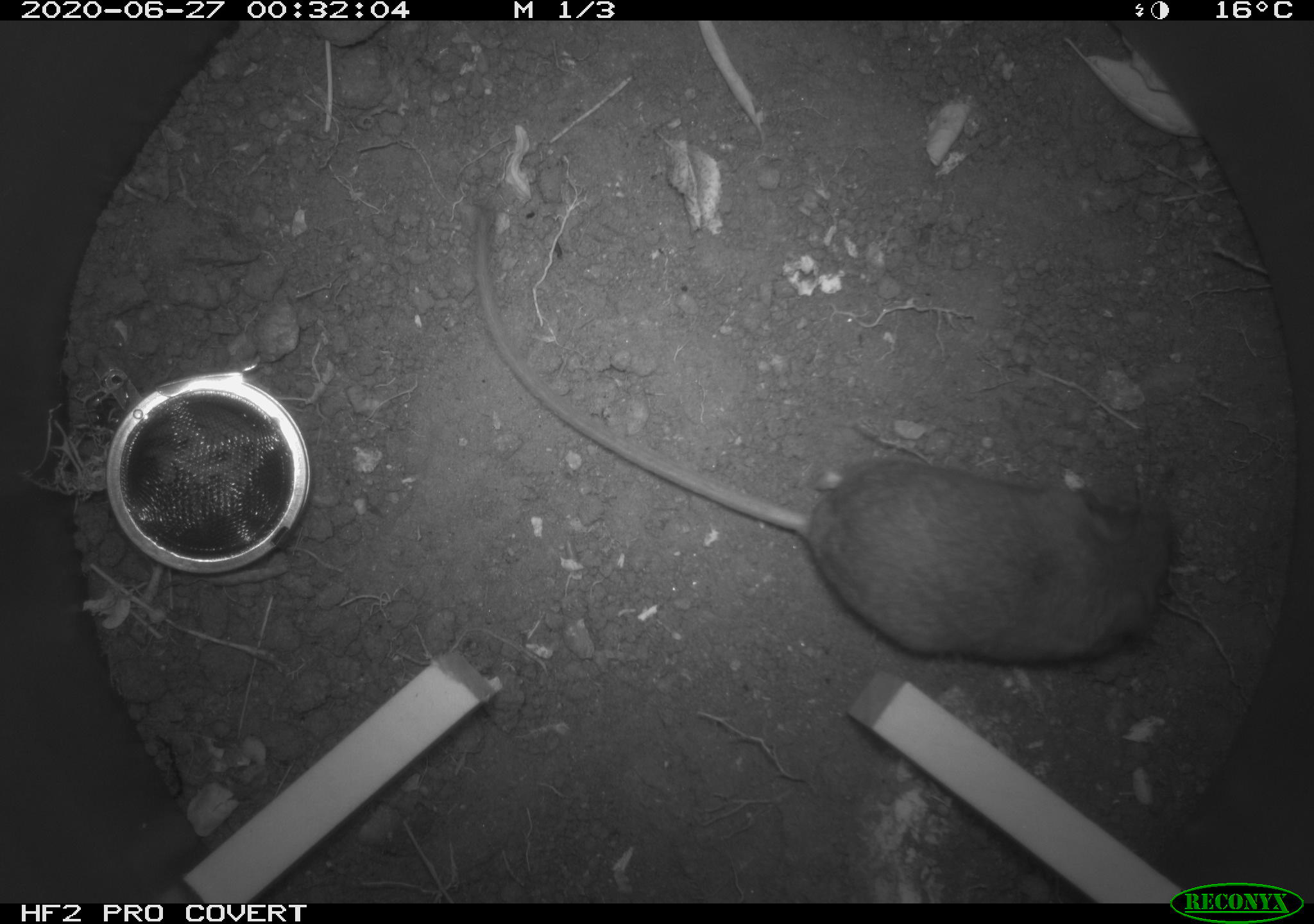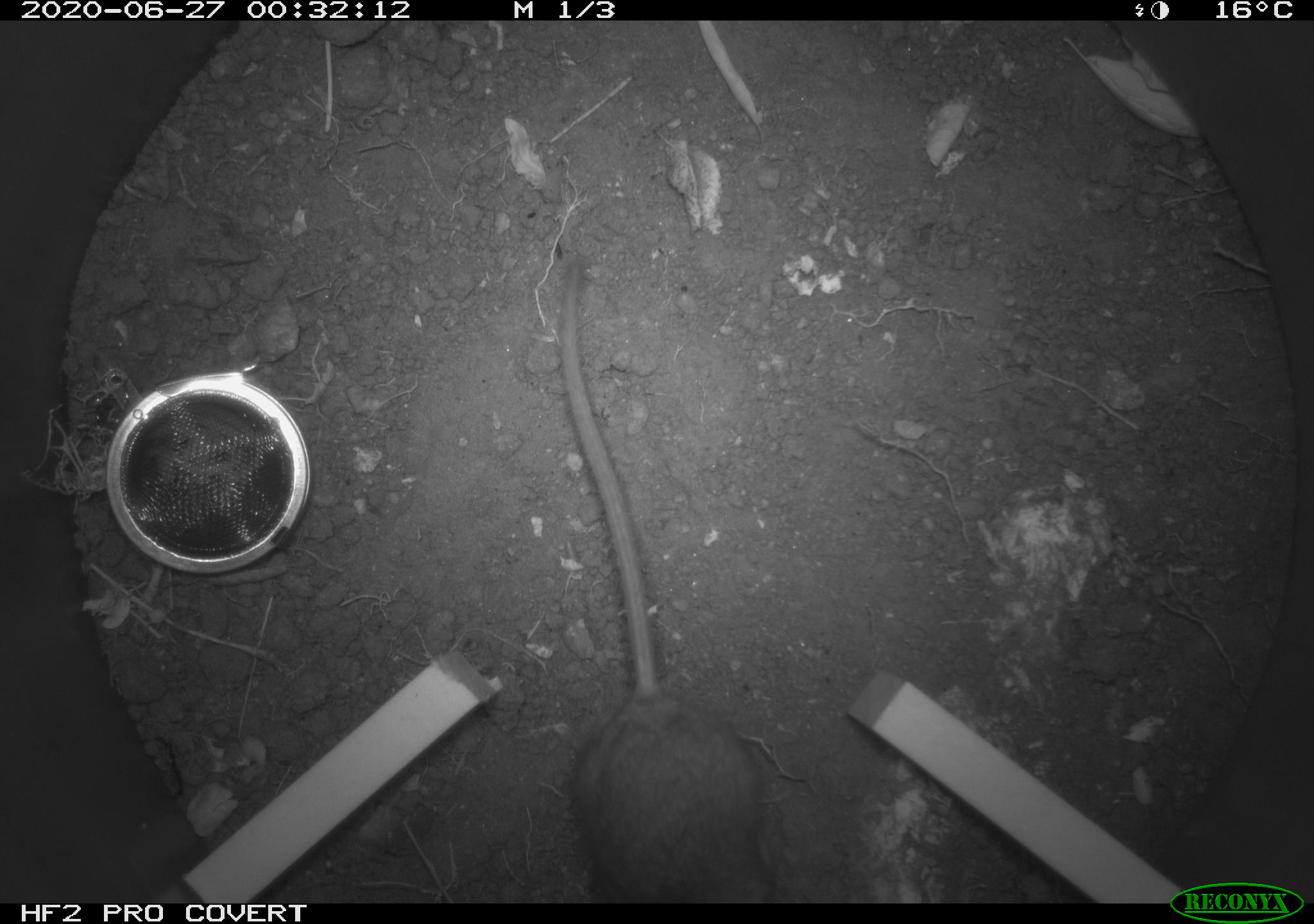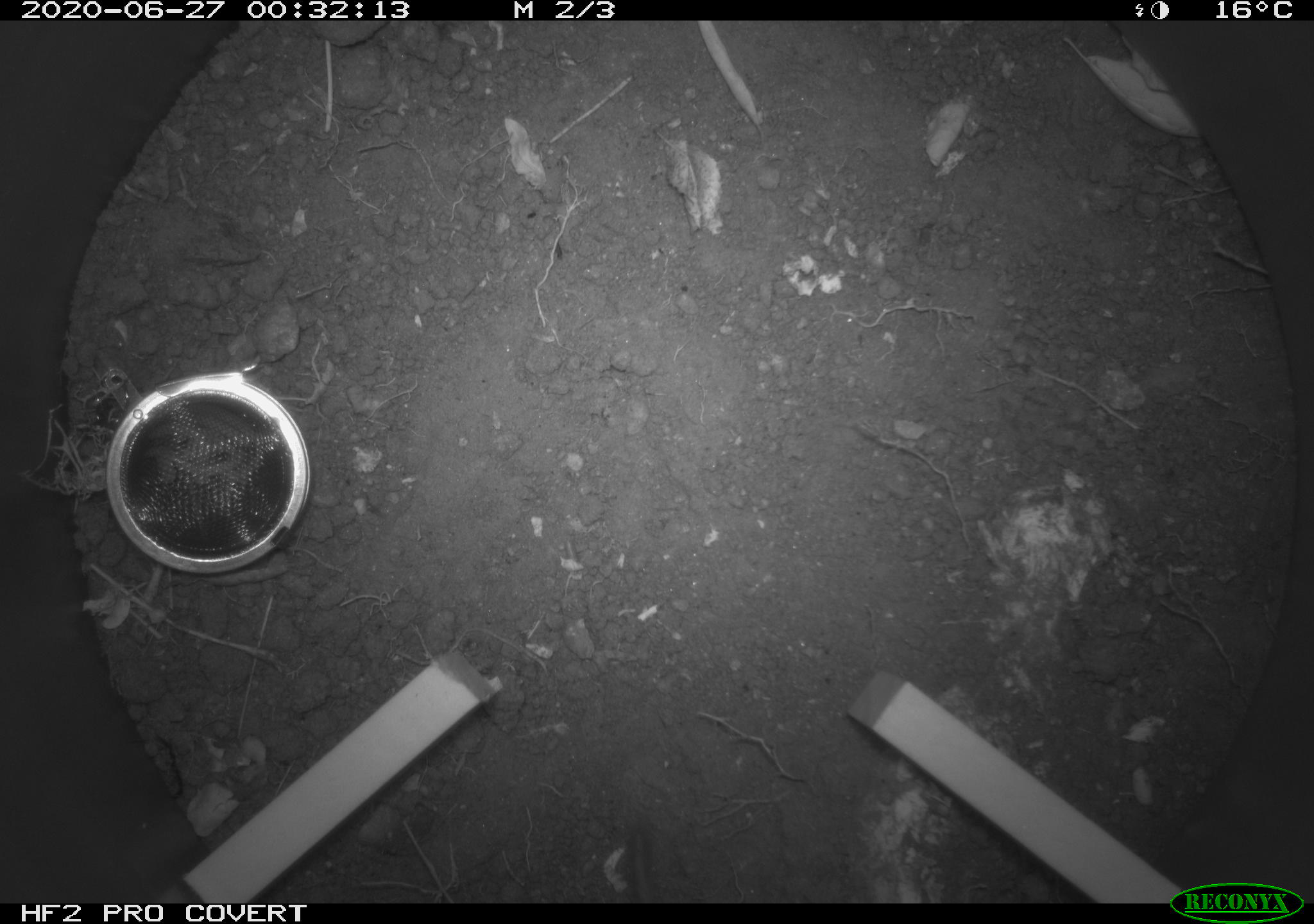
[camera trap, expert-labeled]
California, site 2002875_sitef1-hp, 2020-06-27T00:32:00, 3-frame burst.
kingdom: Animalia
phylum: Chordata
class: Mammalia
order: Rodentia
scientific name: Rodentia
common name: rodent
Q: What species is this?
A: Rodent (Rodentia).